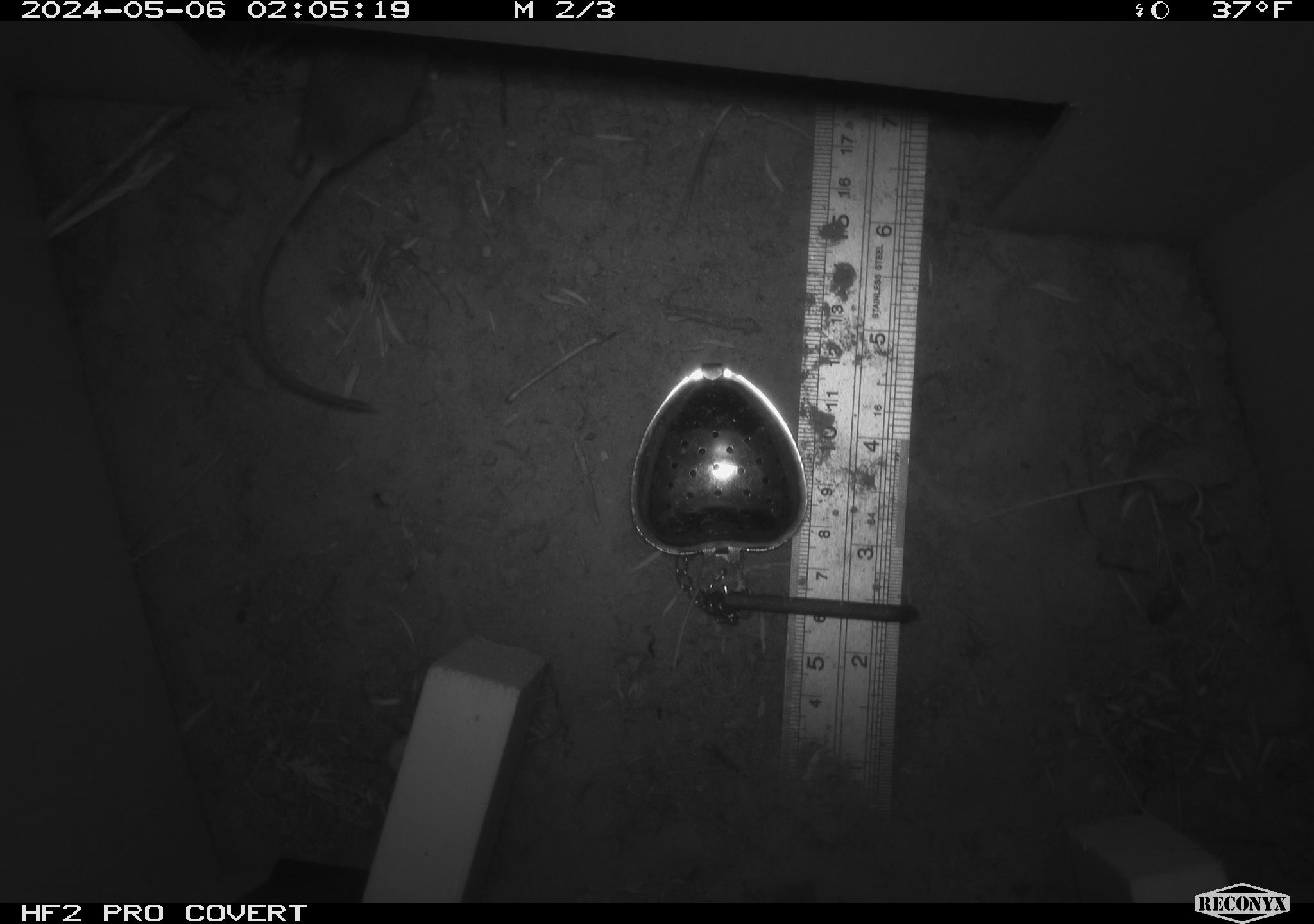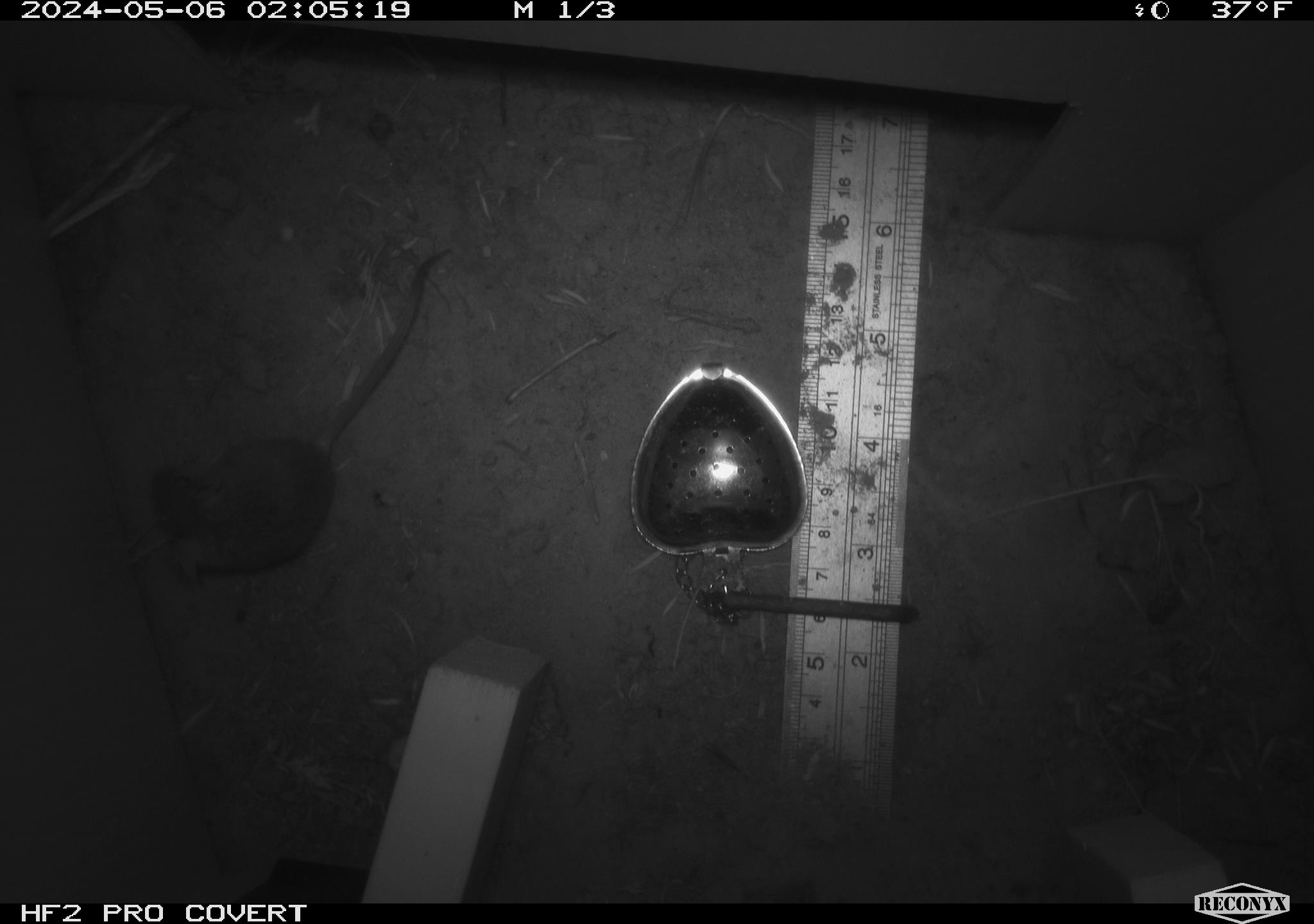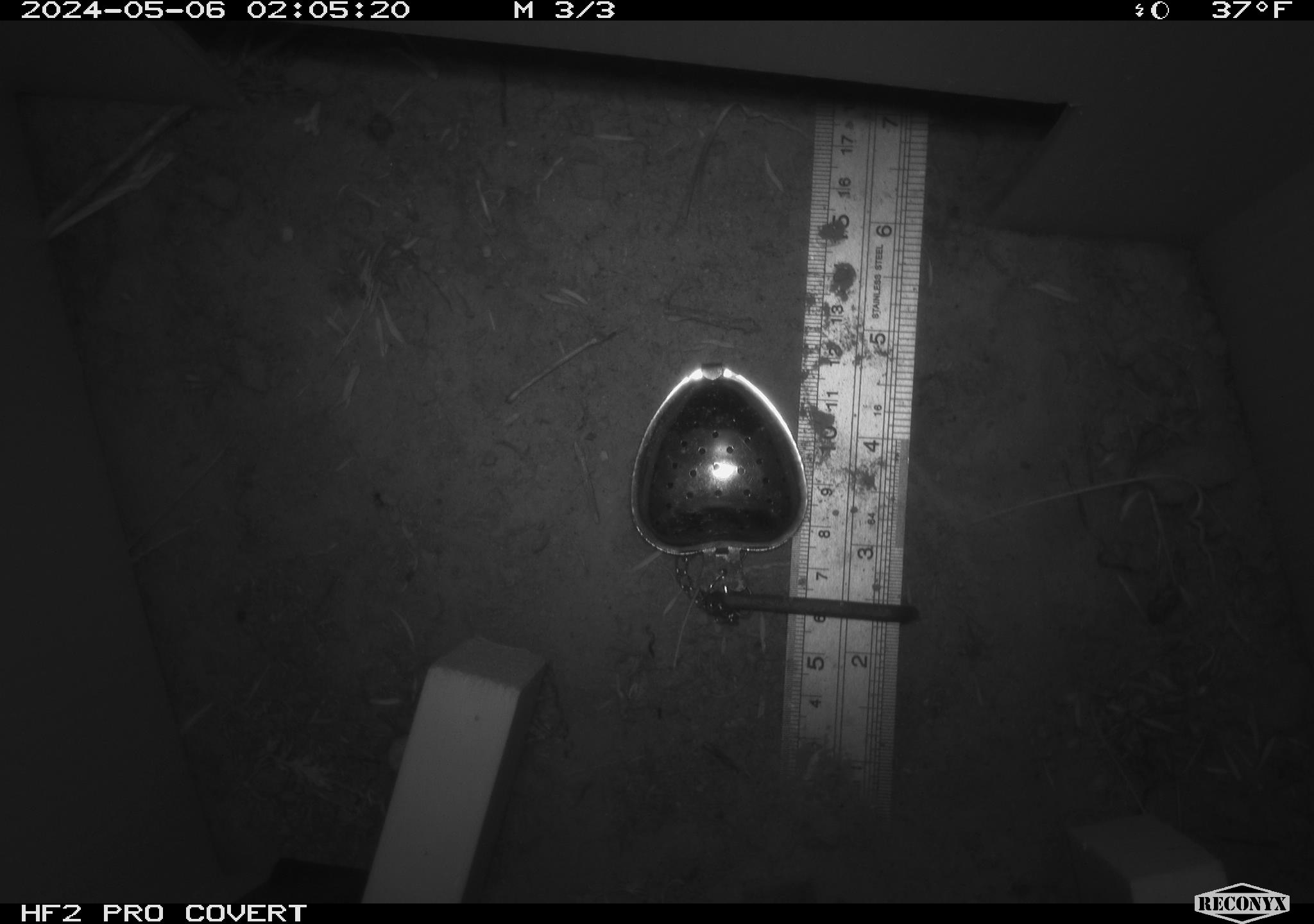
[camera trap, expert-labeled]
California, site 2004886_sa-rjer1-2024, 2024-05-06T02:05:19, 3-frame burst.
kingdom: Animalia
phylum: Chordata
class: Mammalia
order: Rodentia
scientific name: Rodentia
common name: mouse species